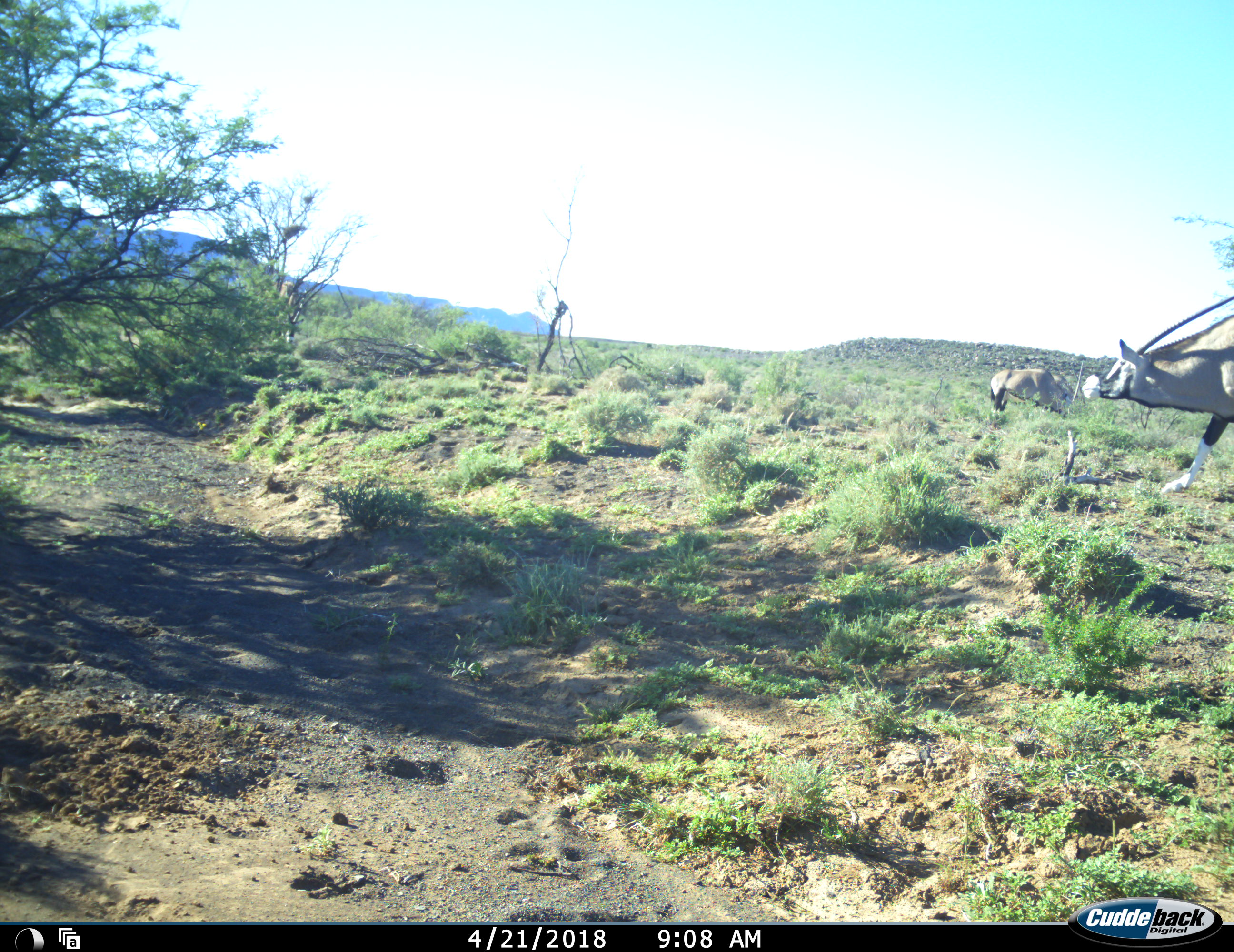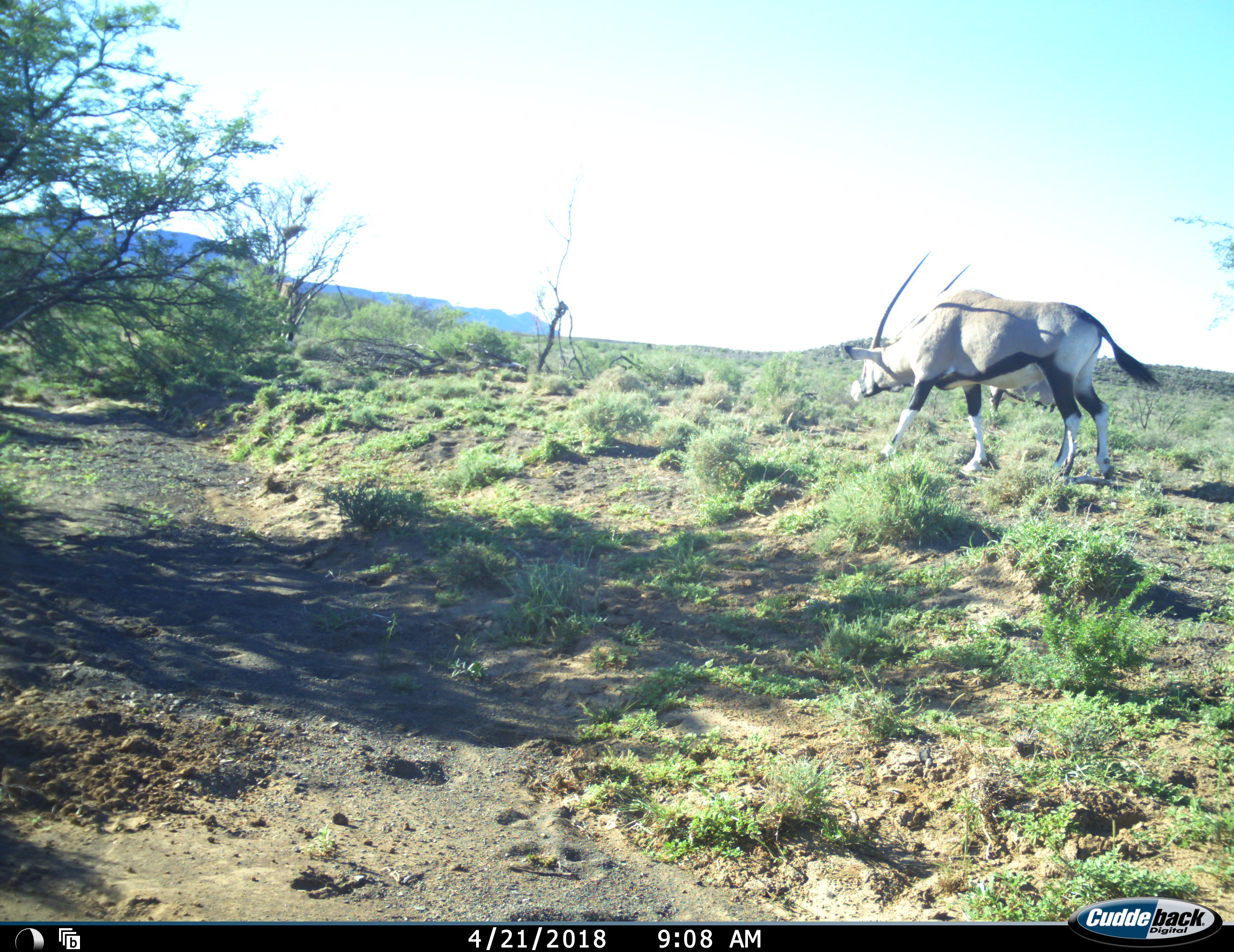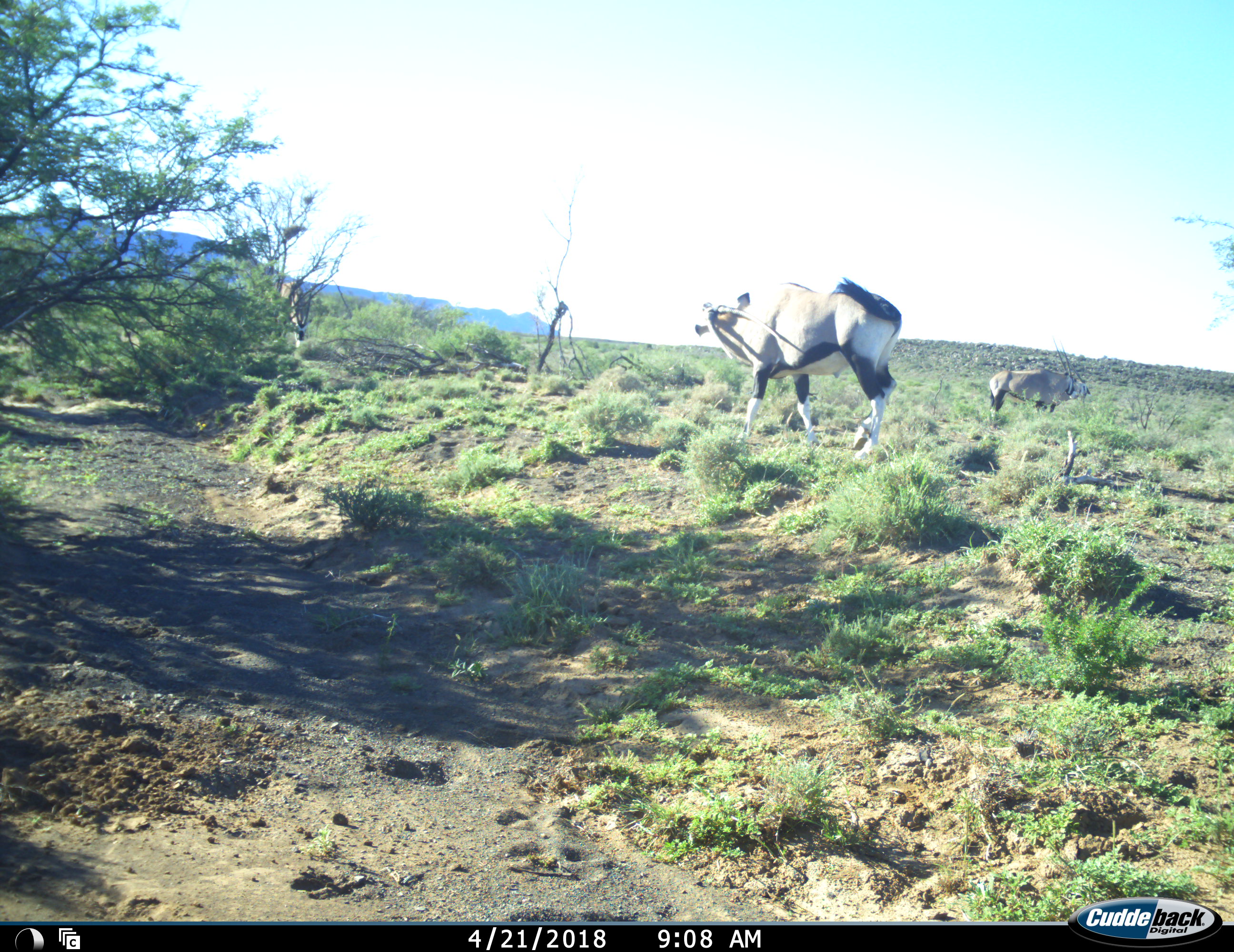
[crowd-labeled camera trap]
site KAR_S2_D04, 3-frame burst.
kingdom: Animalia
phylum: Chordata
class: Mammalia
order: Artiodactyla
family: Bovidae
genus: Oryx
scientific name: Oryx gazella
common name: gemsbok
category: oryx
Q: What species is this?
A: Oryx (gemsbok) (Oryx gazella).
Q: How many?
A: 3.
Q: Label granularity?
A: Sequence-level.